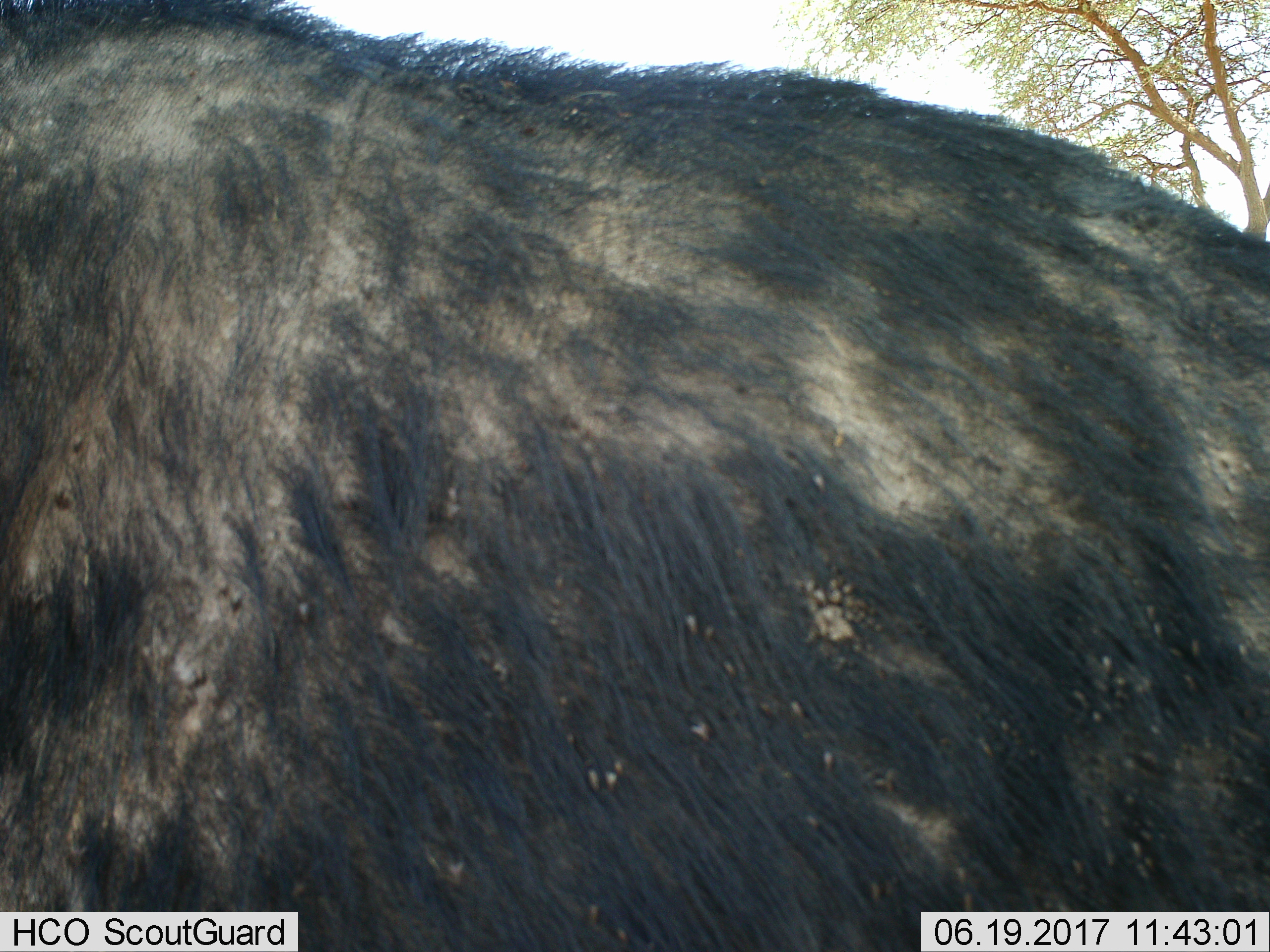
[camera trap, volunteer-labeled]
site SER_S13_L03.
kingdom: Animalia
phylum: Chordata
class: Mammalia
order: Artiodactyla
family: Bovidae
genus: Connochaetes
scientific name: Connochaetes taurinus taurinus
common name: blue wildebeest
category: wildebeestblue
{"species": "wildebeestblue (blue wildebeest) (Connochaetes taurinus taurinus)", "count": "1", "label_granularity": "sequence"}